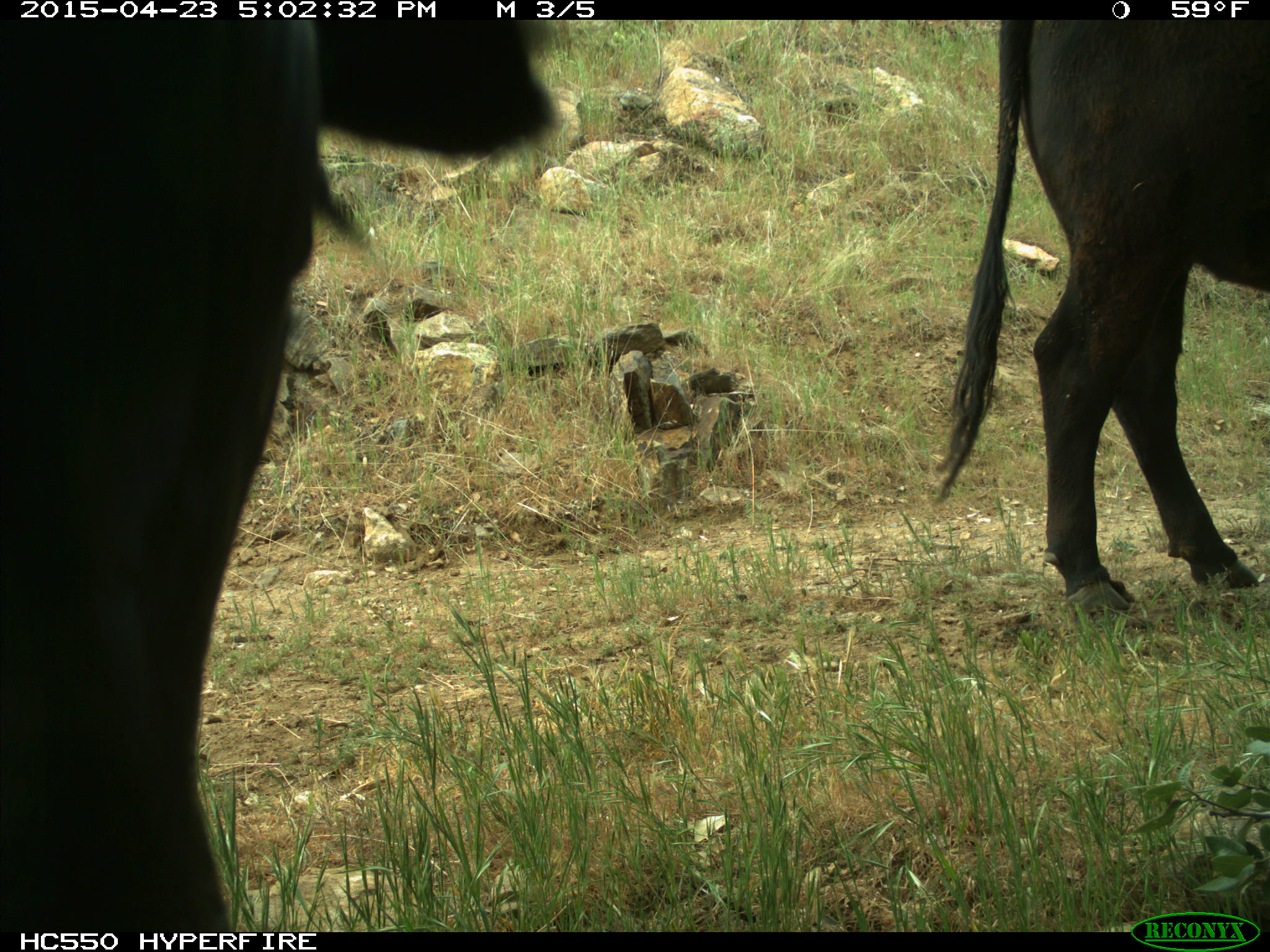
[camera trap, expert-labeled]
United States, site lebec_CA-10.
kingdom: Animalia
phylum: Chordata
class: Mammalia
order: Artiodactyla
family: Bovidae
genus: Bos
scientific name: Bos taurus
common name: domestic cow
Bos taurus (domestic cow).